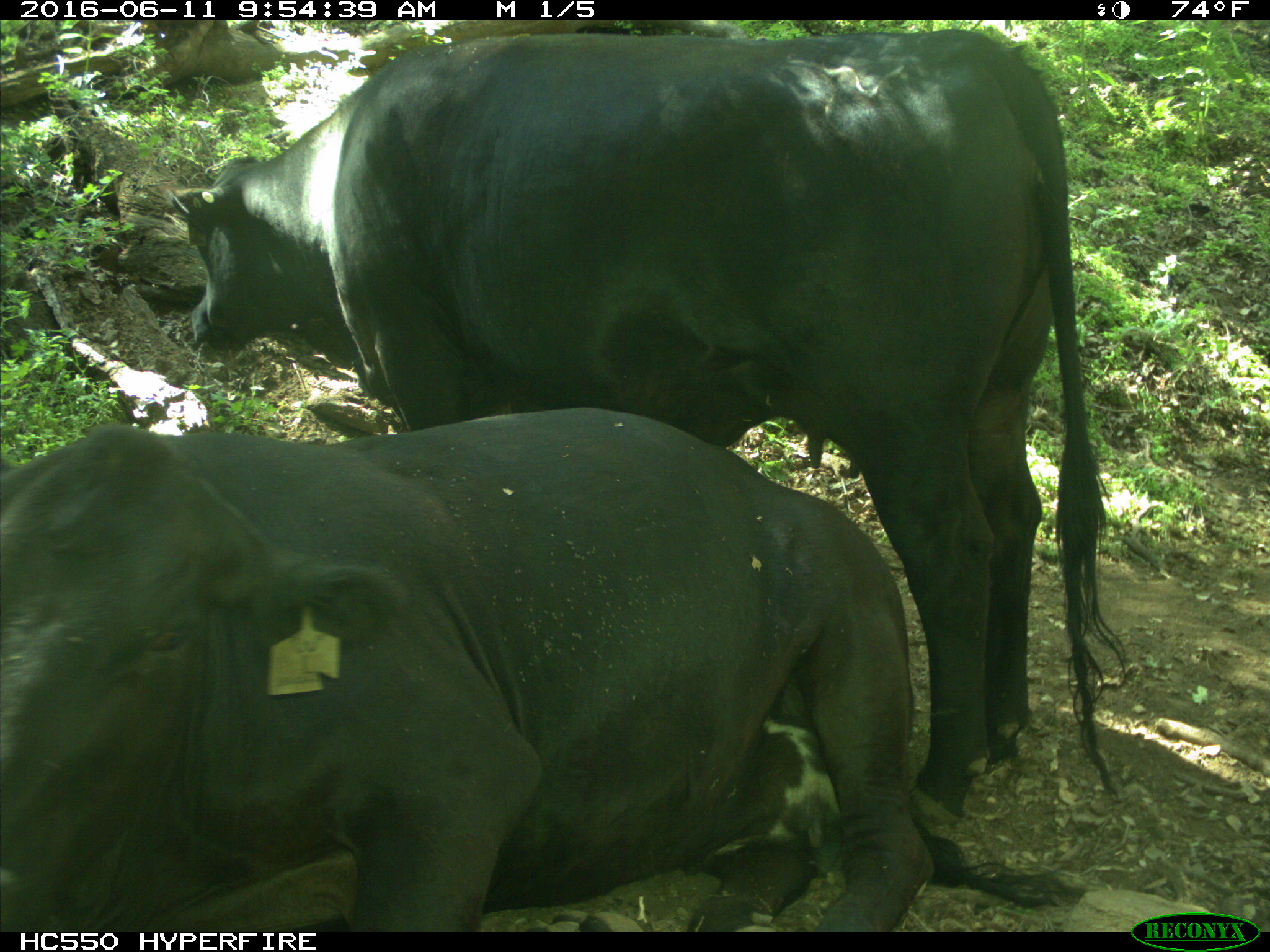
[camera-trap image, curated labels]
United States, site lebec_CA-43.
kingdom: Animalia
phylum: Chordata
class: Mammalia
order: Artiodactyla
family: Bovidae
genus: Bos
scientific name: Bos taurus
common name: domestic cow